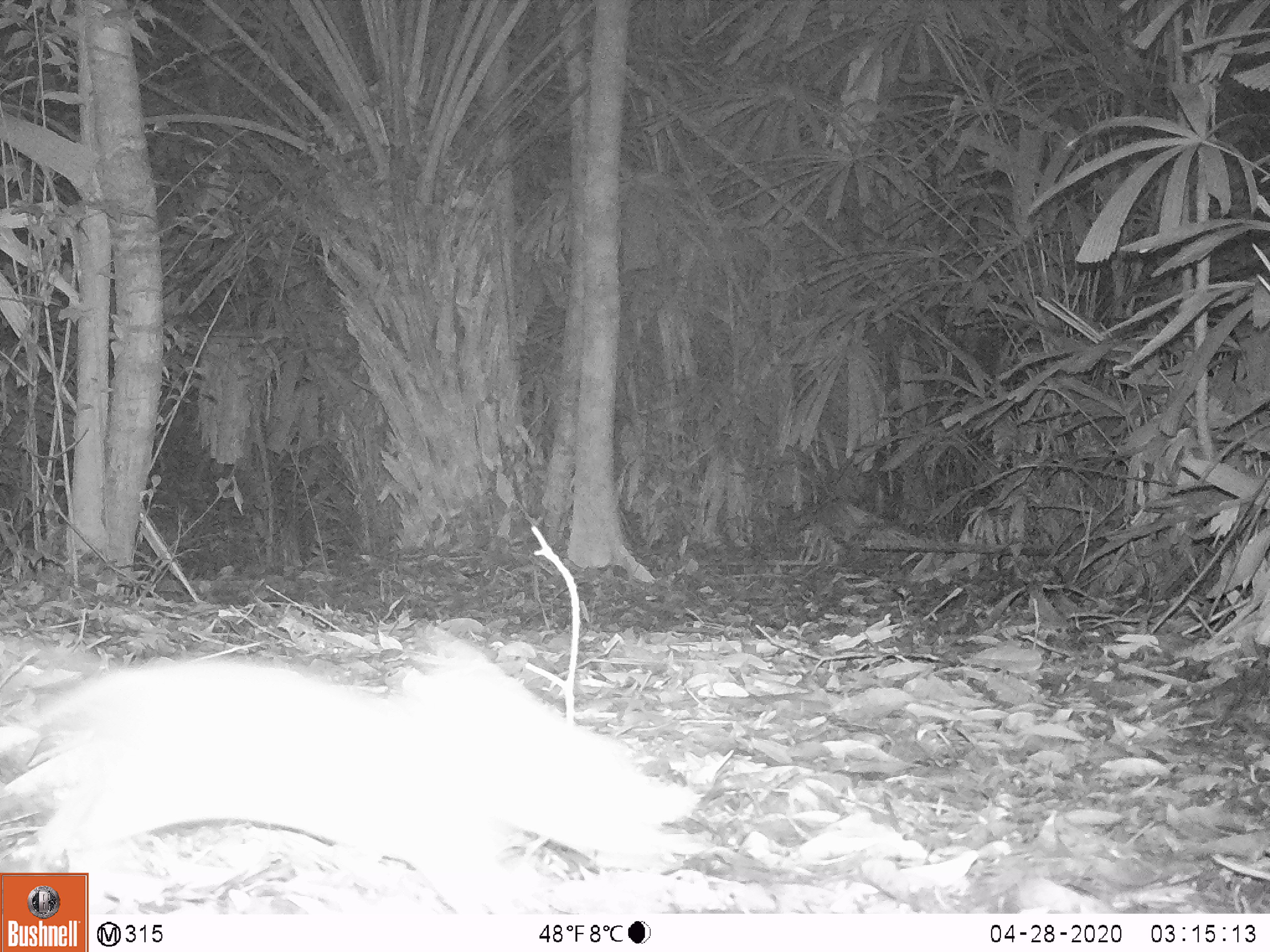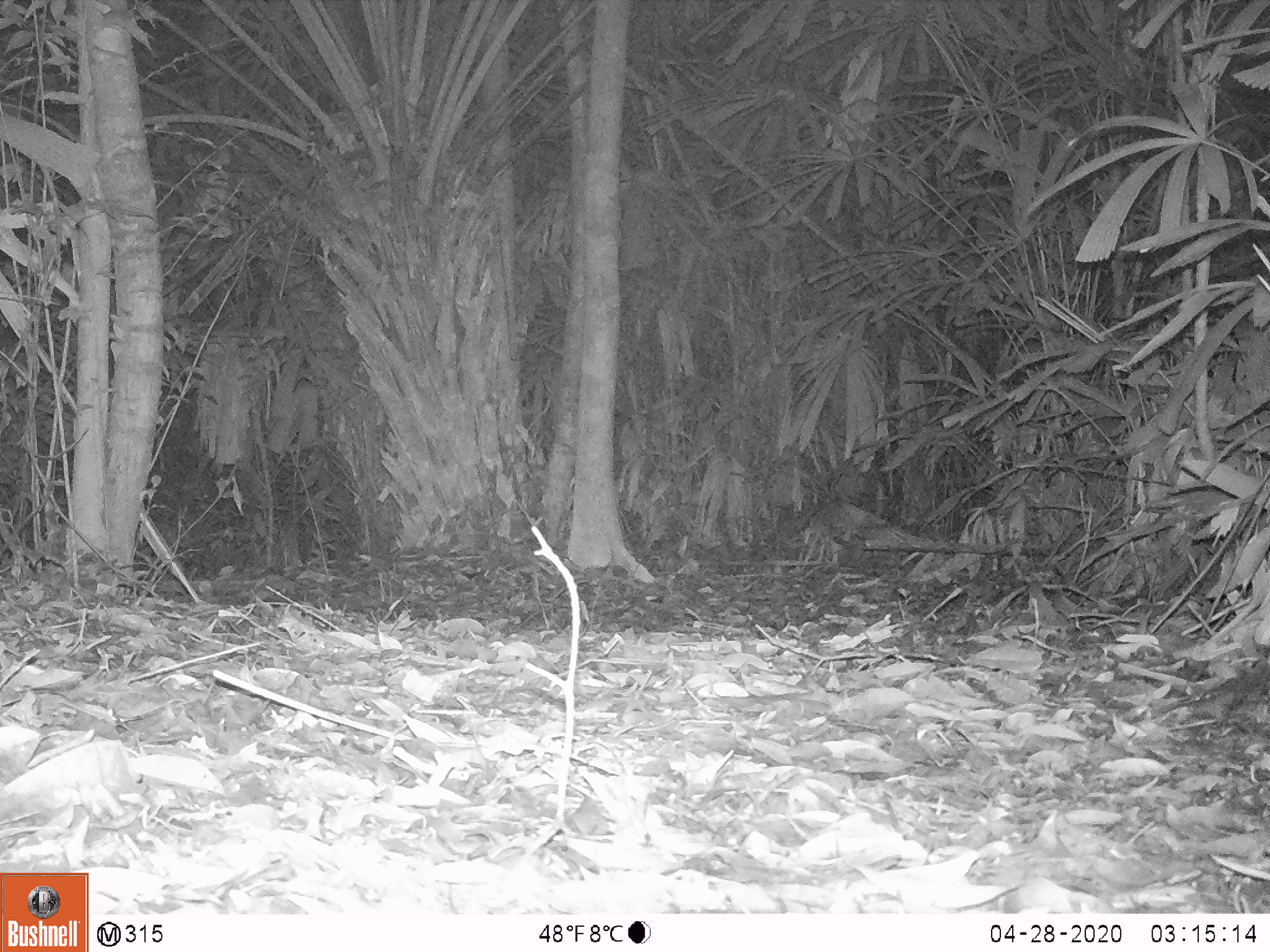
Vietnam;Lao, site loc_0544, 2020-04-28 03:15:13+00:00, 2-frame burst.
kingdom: Animalia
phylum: Chordata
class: Mammalia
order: Rodentia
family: Muridae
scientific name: Muridae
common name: old-world mice and rats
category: unidentified murid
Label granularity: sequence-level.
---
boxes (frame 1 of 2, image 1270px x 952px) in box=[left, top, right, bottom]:
unidentified murid: box=[11, 637, 666, 914]